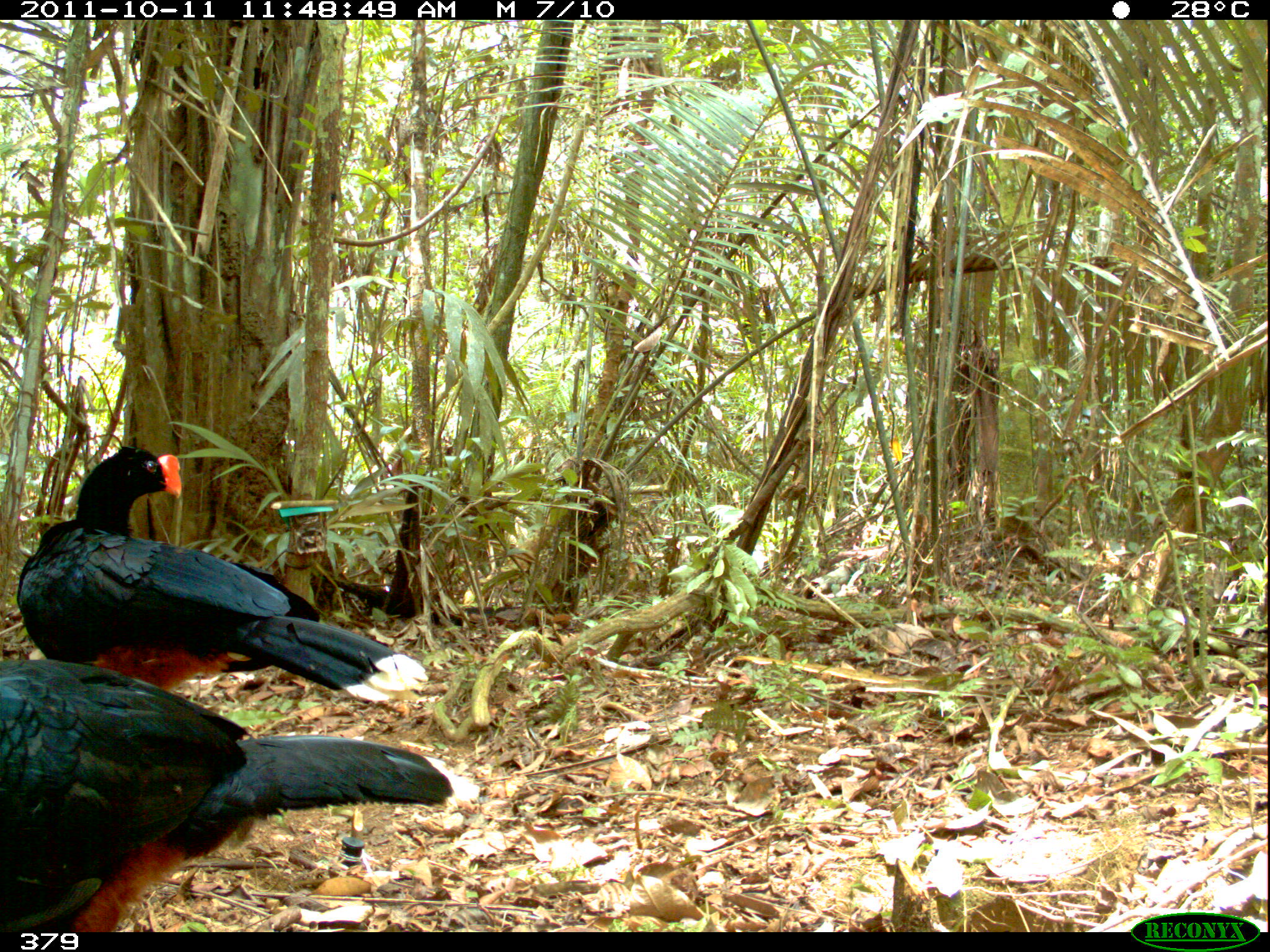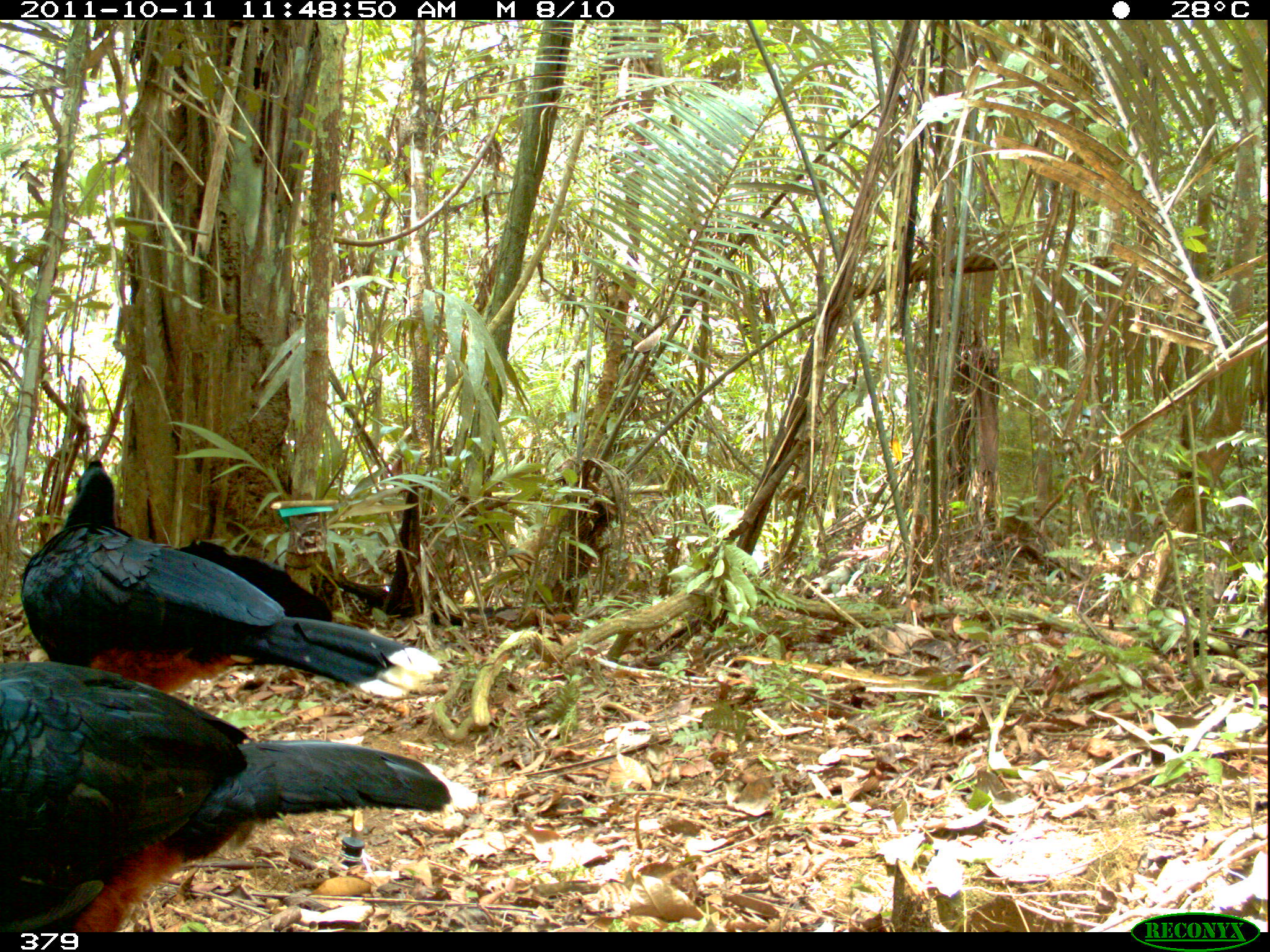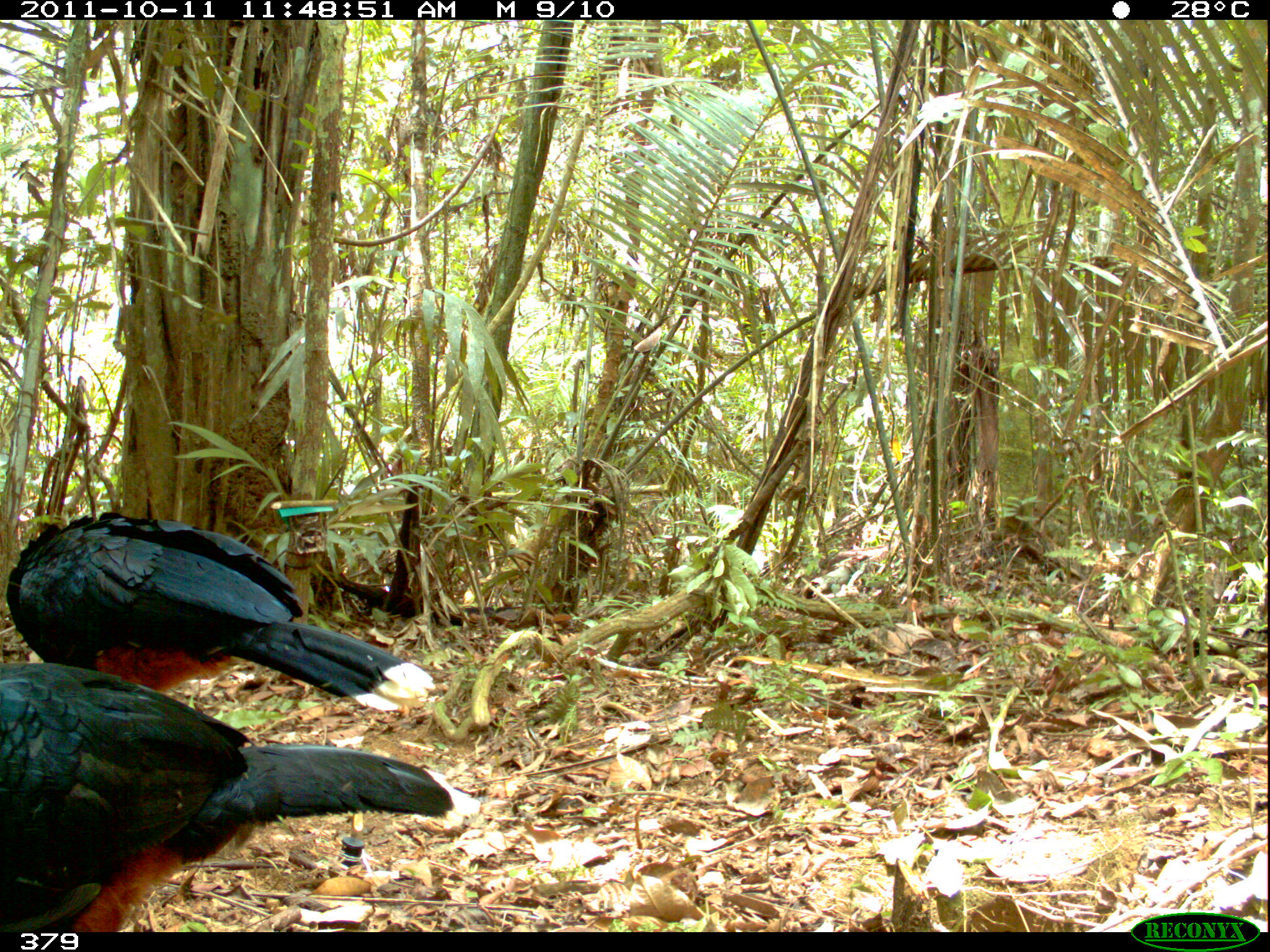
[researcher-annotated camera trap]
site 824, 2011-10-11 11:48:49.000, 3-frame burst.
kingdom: Animalia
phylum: Chordata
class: Aves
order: Galliformes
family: Cracidae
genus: Mitu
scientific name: Mitu tuberosum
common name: razor-billed curassow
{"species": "Mitu tuberosum (razor-billed curassow)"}